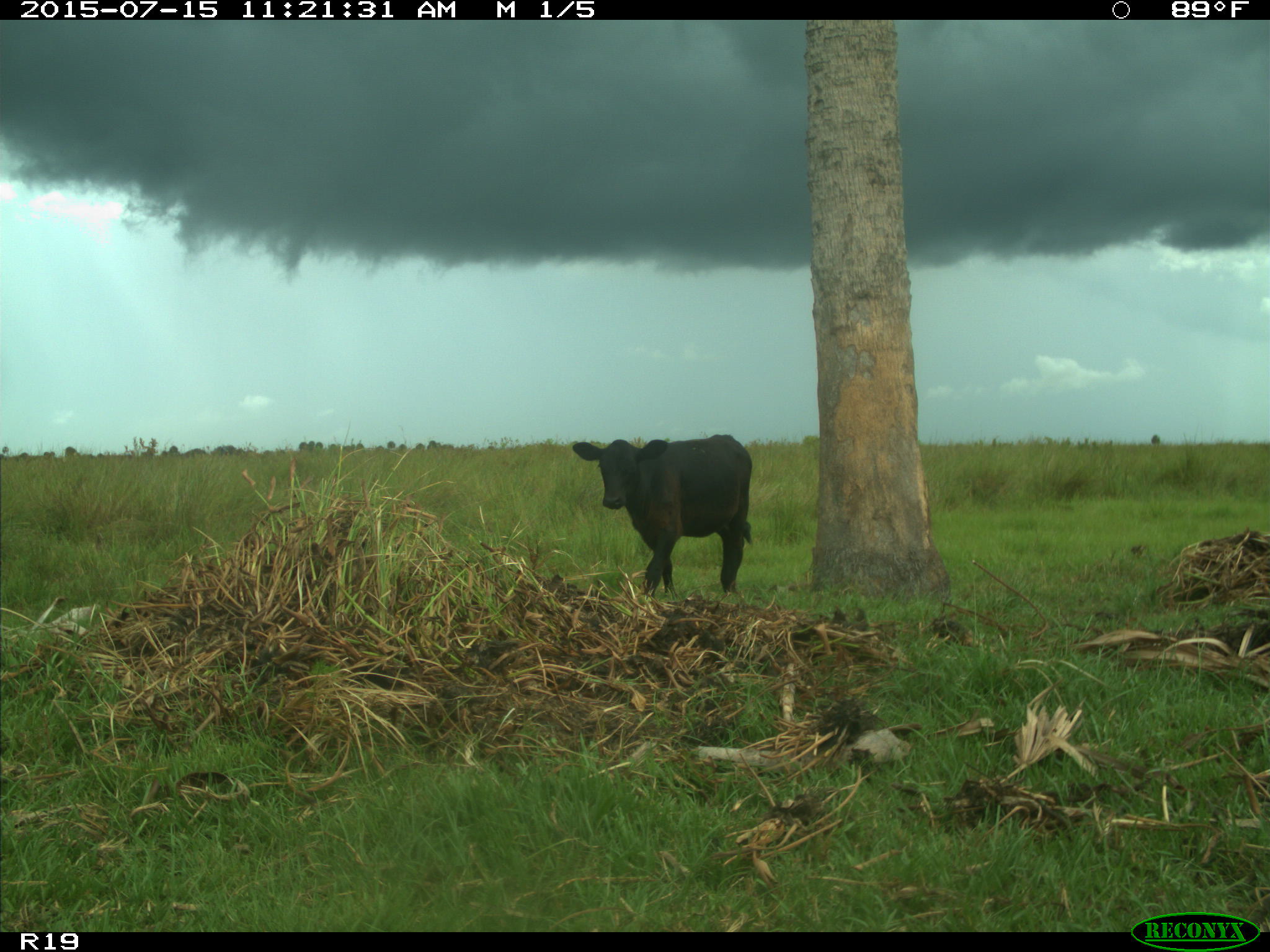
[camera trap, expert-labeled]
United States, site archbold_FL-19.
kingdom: Animalia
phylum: Chordata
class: Mammalia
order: Artiodactyla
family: Bovidae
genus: Bos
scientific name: Bos taurus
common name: domestic cow